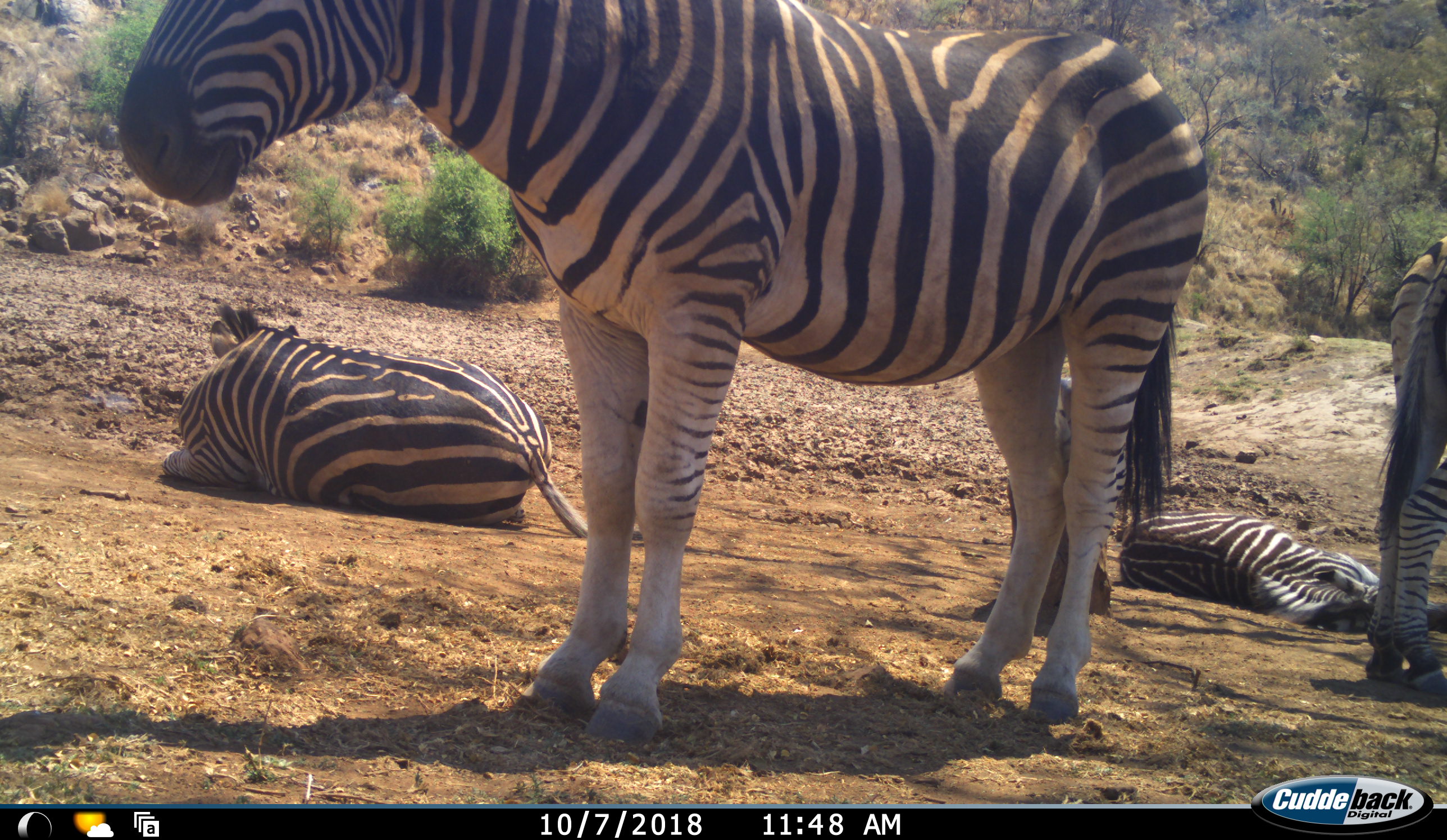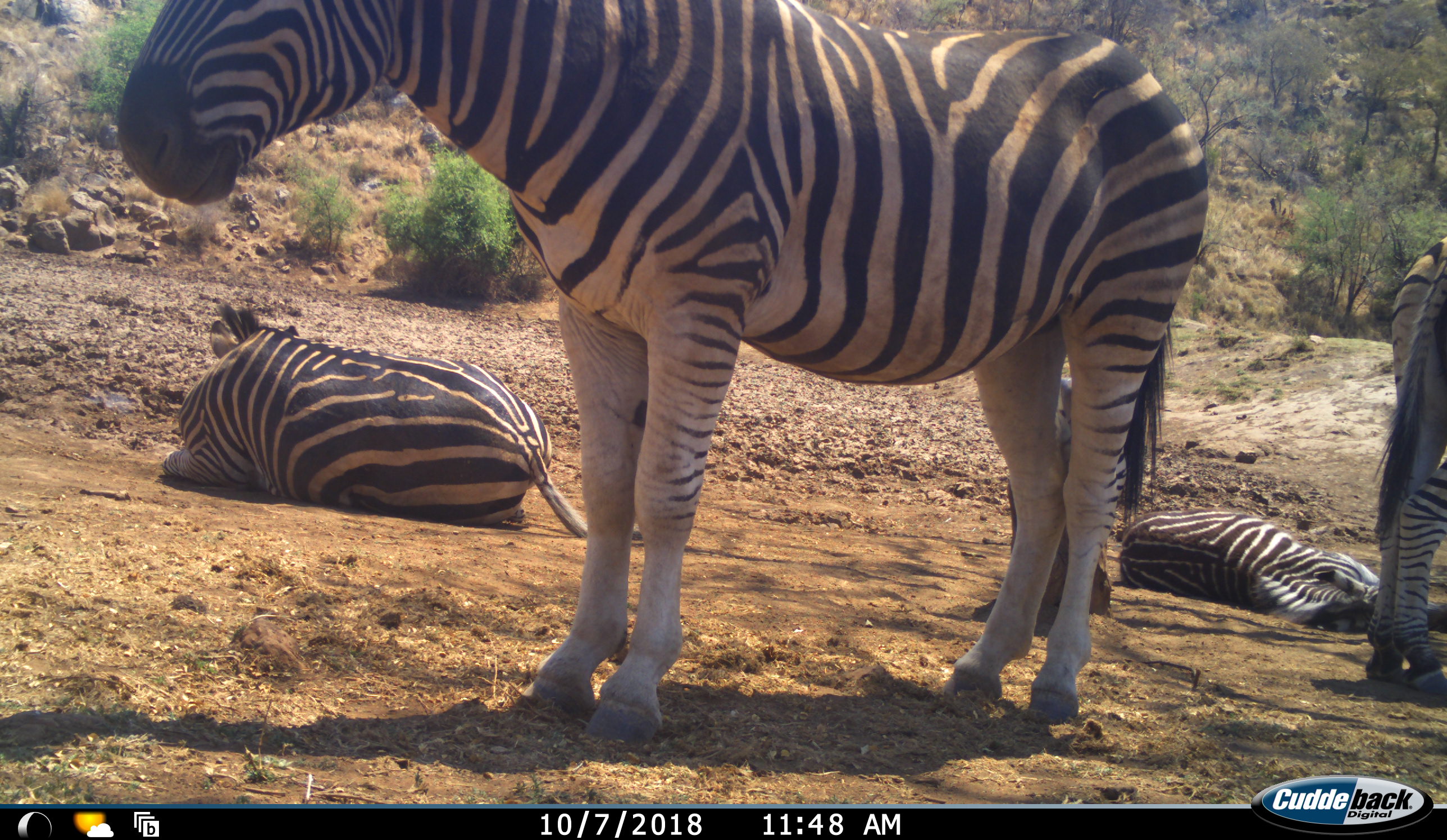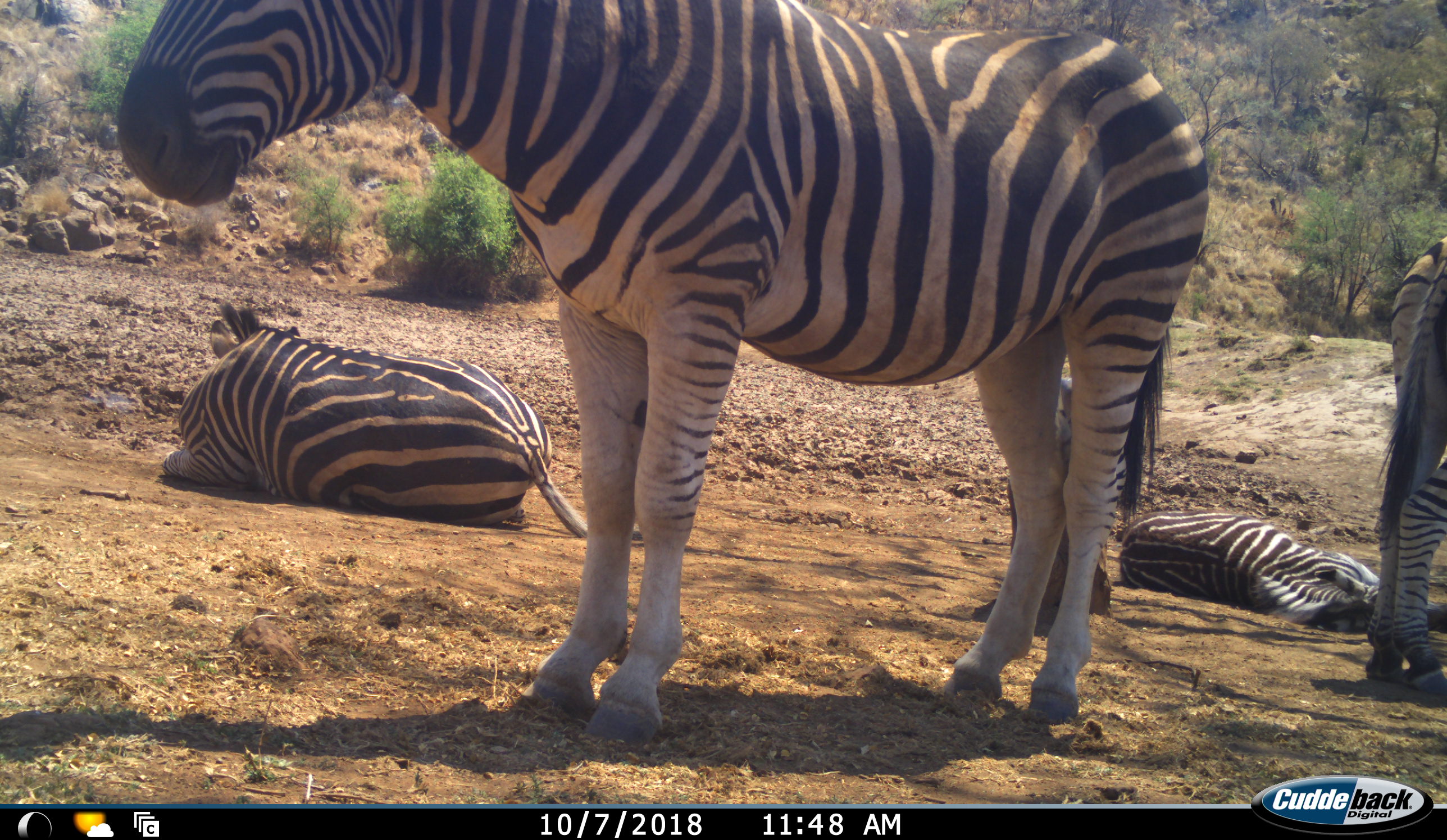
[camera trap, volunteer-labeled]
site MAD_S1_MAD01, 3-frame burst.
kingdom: Animalia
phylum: Chordata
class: Mammalia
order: Perissodactyla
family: Equidae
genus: Equus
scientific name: Equus quagga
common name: plains zebra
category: zebraplains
Zebraplains (plains zebra) (Equus quagga), count 4. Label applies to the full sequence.